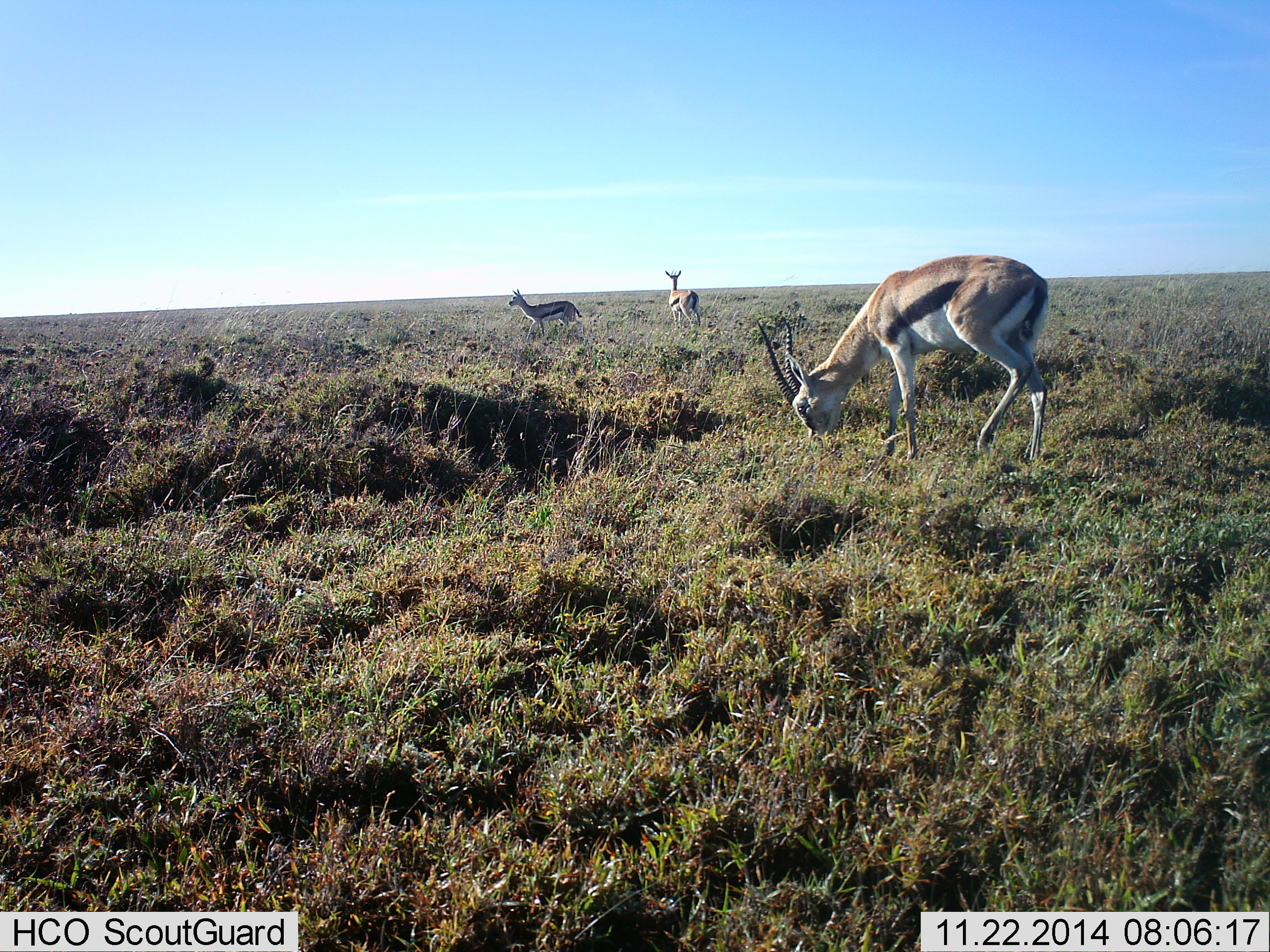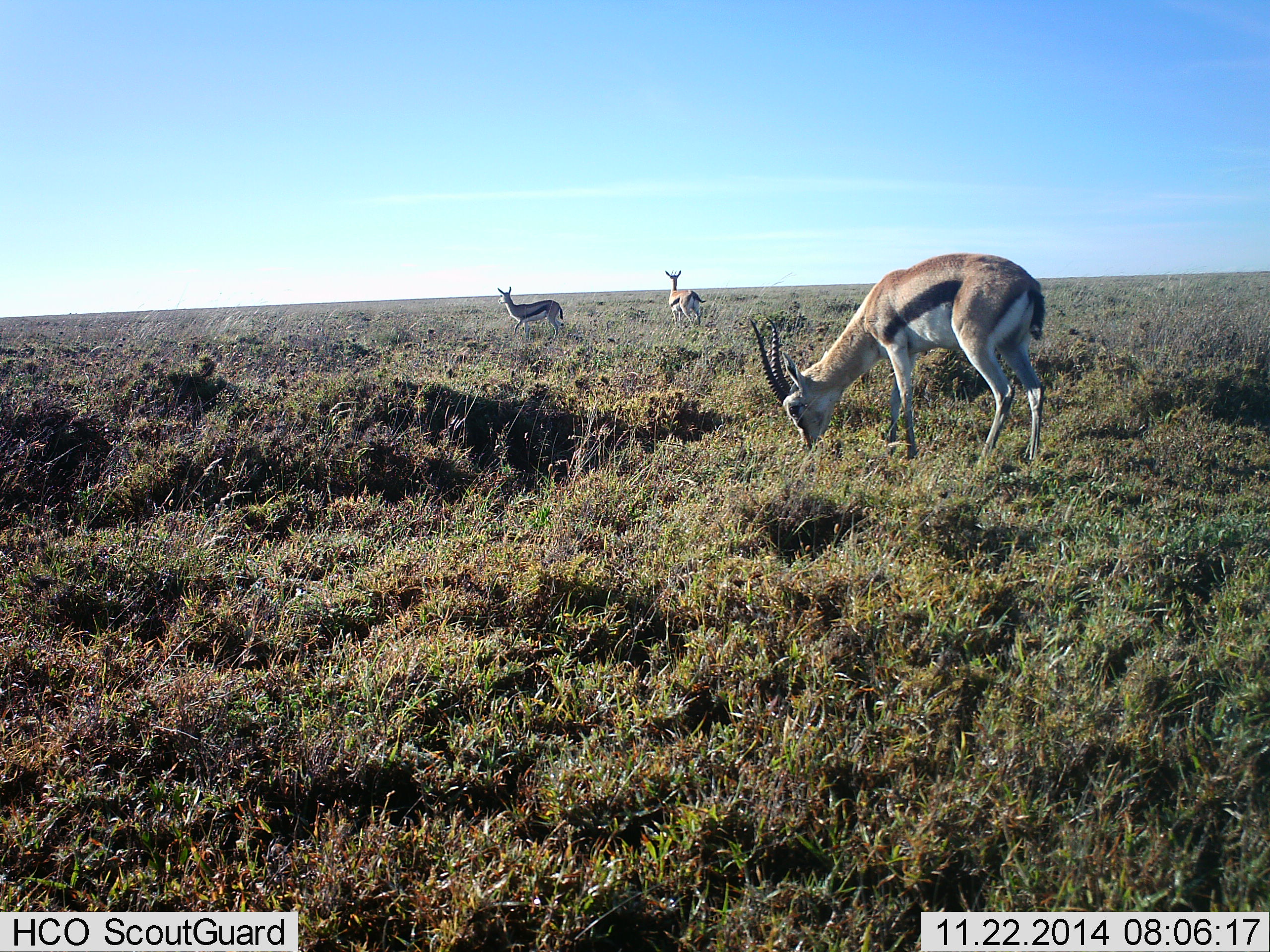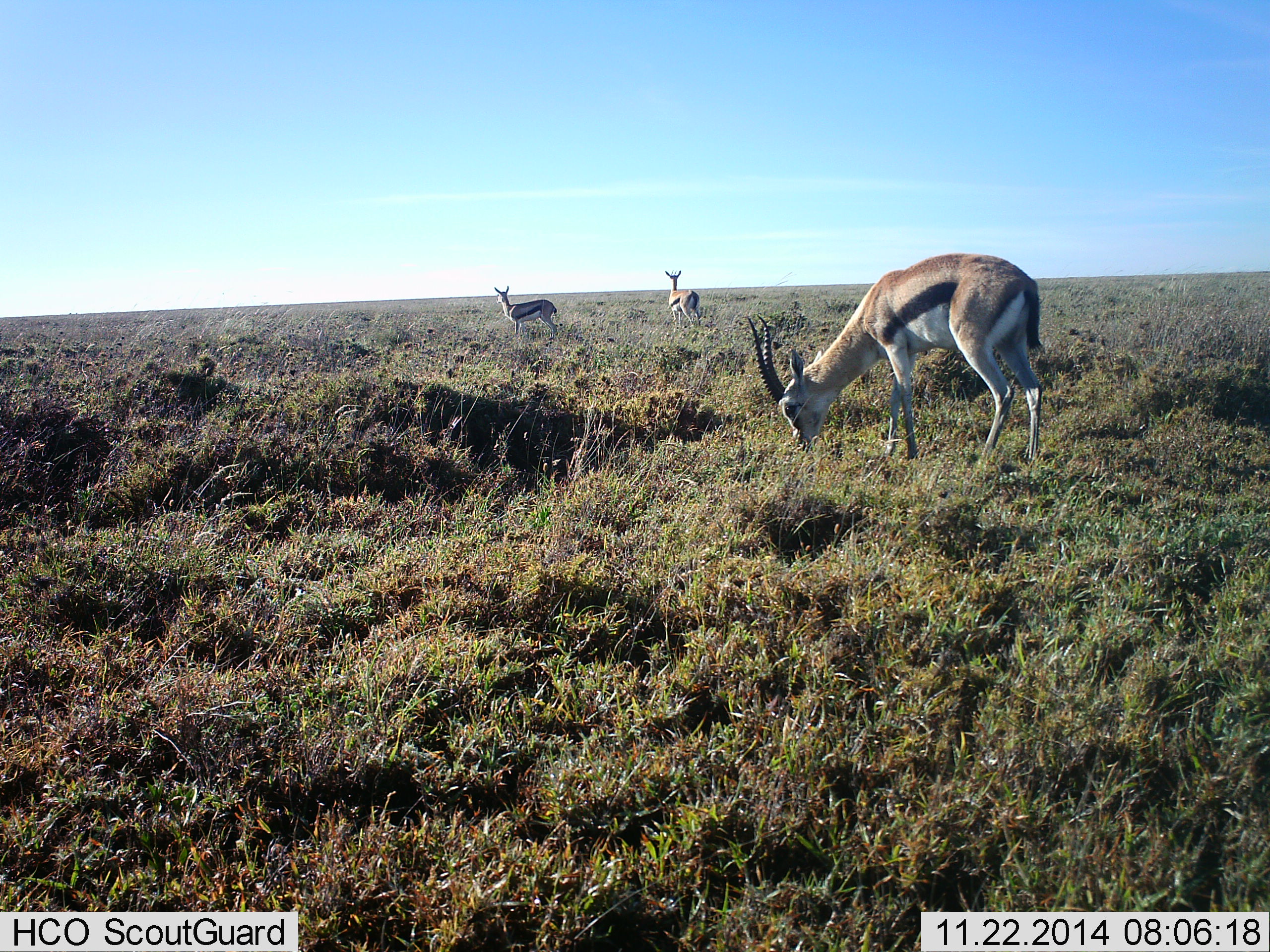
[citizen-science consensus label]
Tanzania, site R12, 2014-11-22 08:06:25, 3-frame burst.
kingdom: Animalia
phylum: Chordata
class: Mammalia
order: Artiodactyla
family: Bovidae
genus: Eudorcas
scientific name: Eudorcas thomsonii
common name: thomson's gazelle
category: gazellethomsons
Gazellethomsons (thomson's gazelle) (Eudorcas thomsonii), count 3. Behavior (volunteer vote fractions): standing 80%, resting 0%, moving 0%, interacting 0%. Young present (vote fraction): 0%. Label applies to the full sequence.